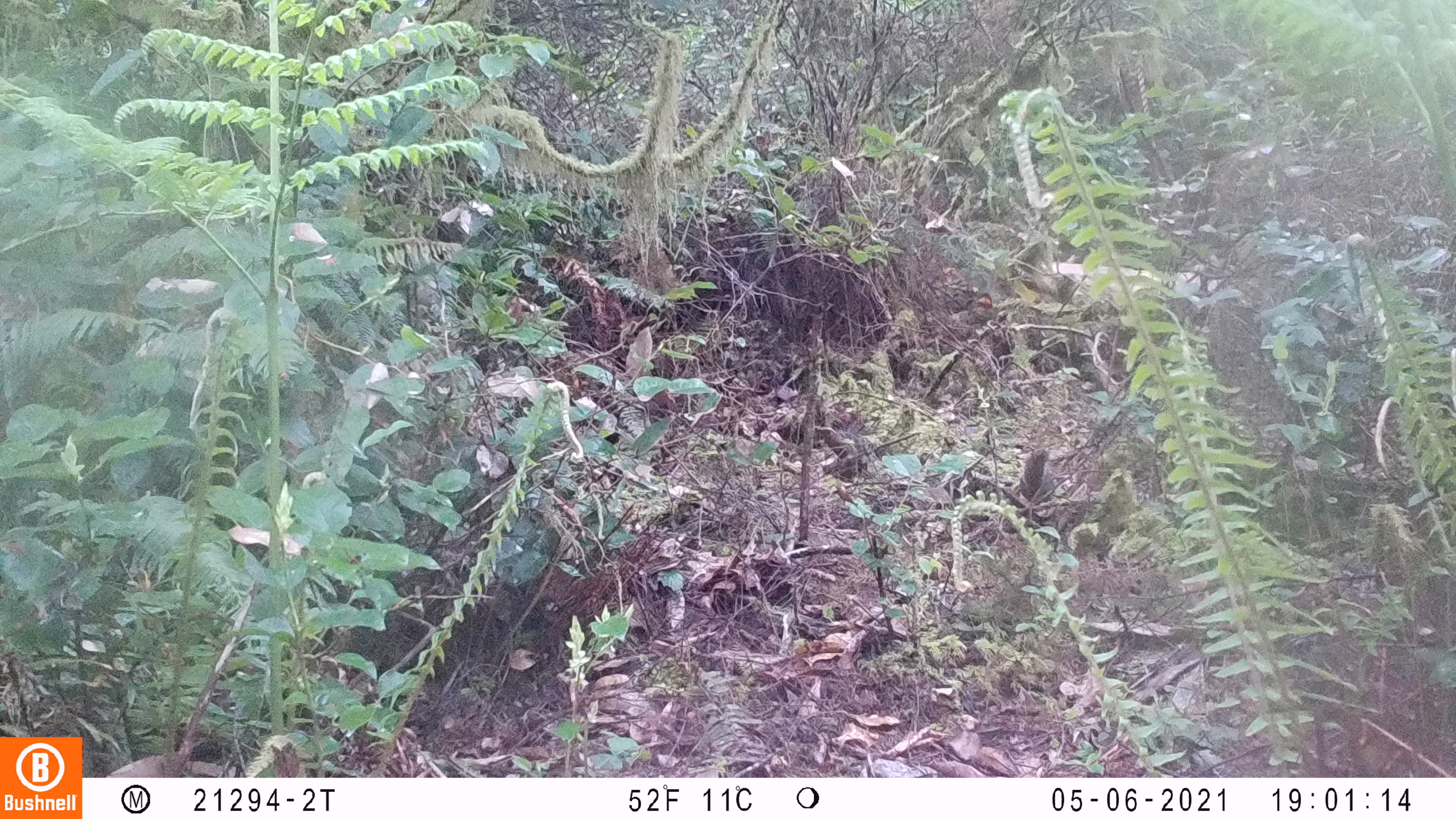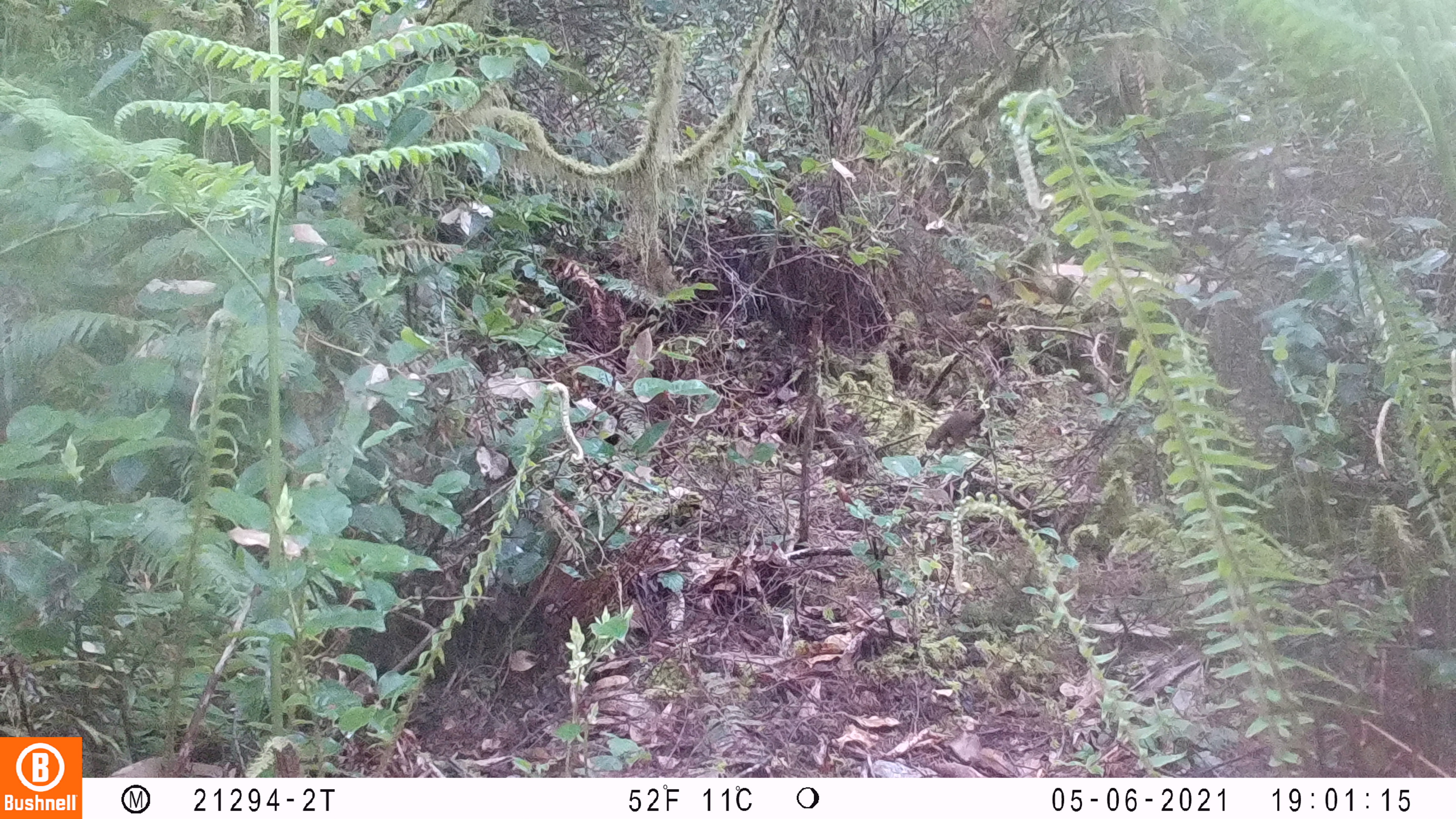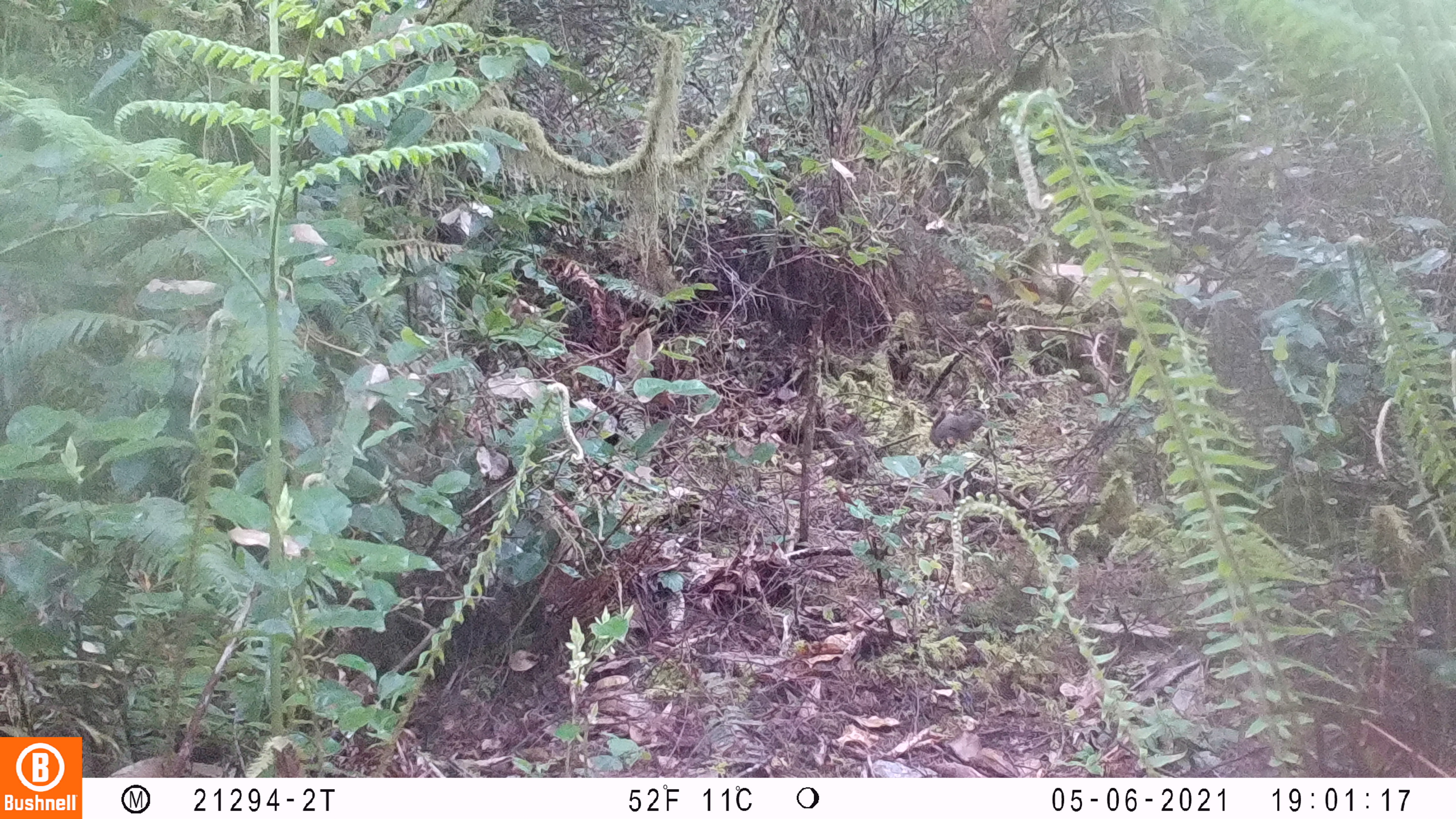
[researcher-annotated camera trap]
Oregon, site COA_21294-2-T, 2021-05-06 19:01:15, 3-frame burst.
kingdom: Animalia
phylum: Chordata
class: Mammalia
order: Rodentia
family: Sciuridae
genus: Tamiasciurus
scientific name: Tamiasciurus douglasii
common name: douglas squirrel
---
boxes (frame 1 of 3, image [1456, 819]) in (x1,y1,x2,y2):
douglas squirrel: (1005,445,1063,519)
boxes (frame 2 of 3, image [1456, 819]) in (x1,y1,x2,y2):
douglas squirrel: (916,407,993,448)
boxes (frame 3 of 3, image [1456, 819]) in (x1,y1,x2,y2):
douglas squirrel: (923,406,989,447)